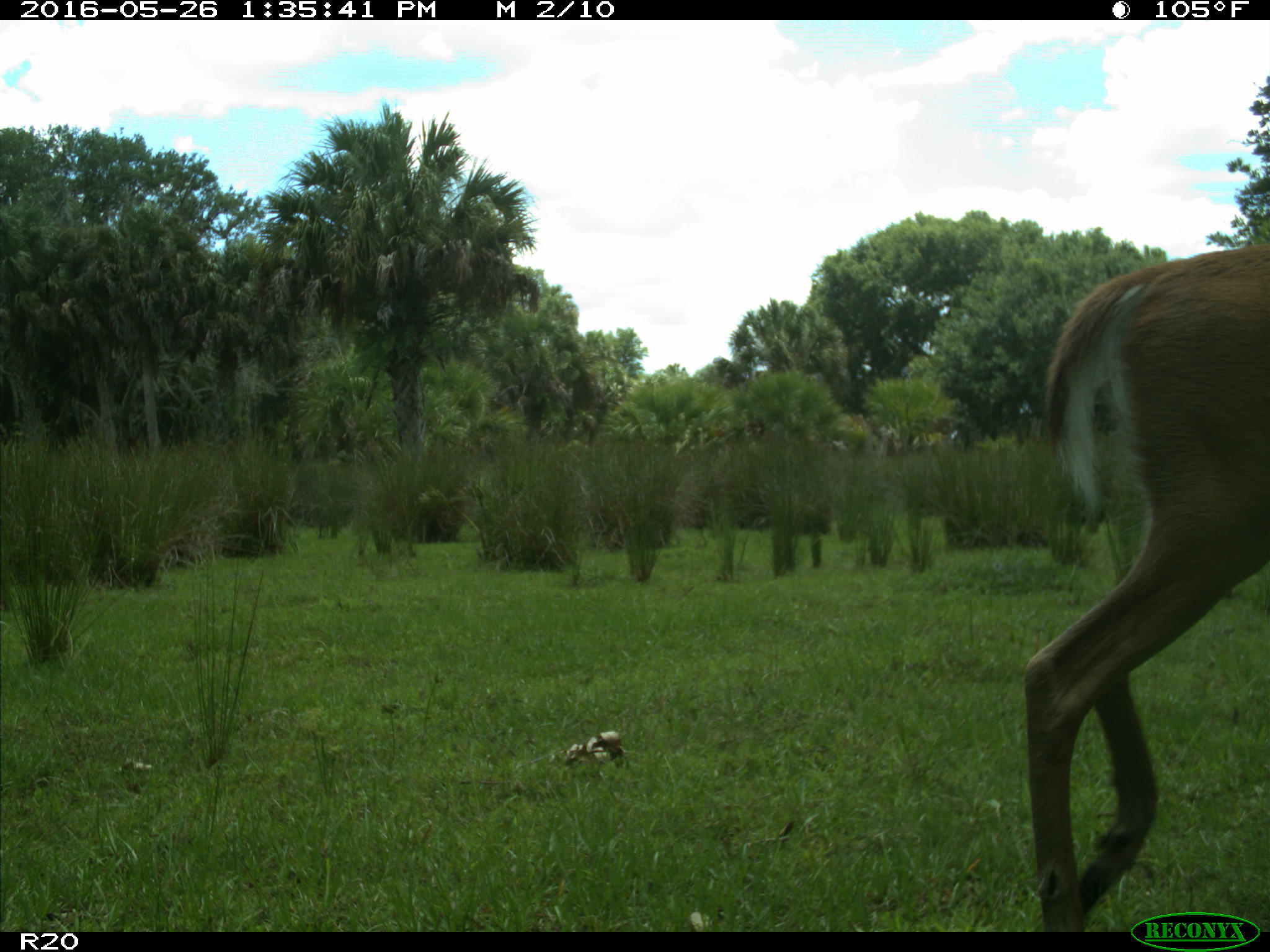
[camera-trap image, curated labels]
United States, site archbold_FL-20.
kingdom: Animalia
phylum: Chordata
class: Mammalia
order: Artiodactyla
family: Cervidae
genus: Odocoileus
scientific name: Odocoileus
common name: deer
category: unidentified deer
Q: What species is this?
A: Unidentified deer (deer) (Odocoileus).